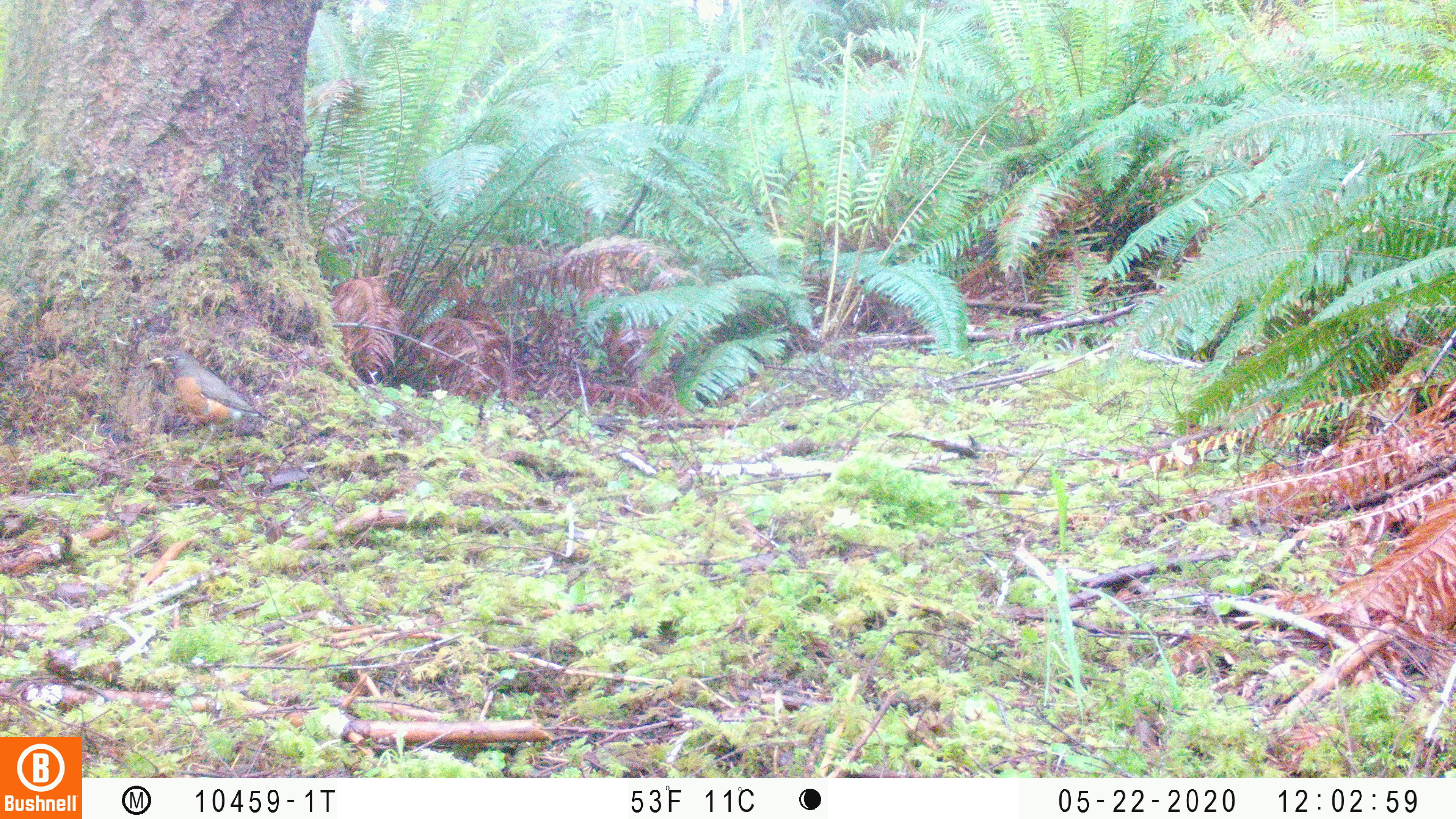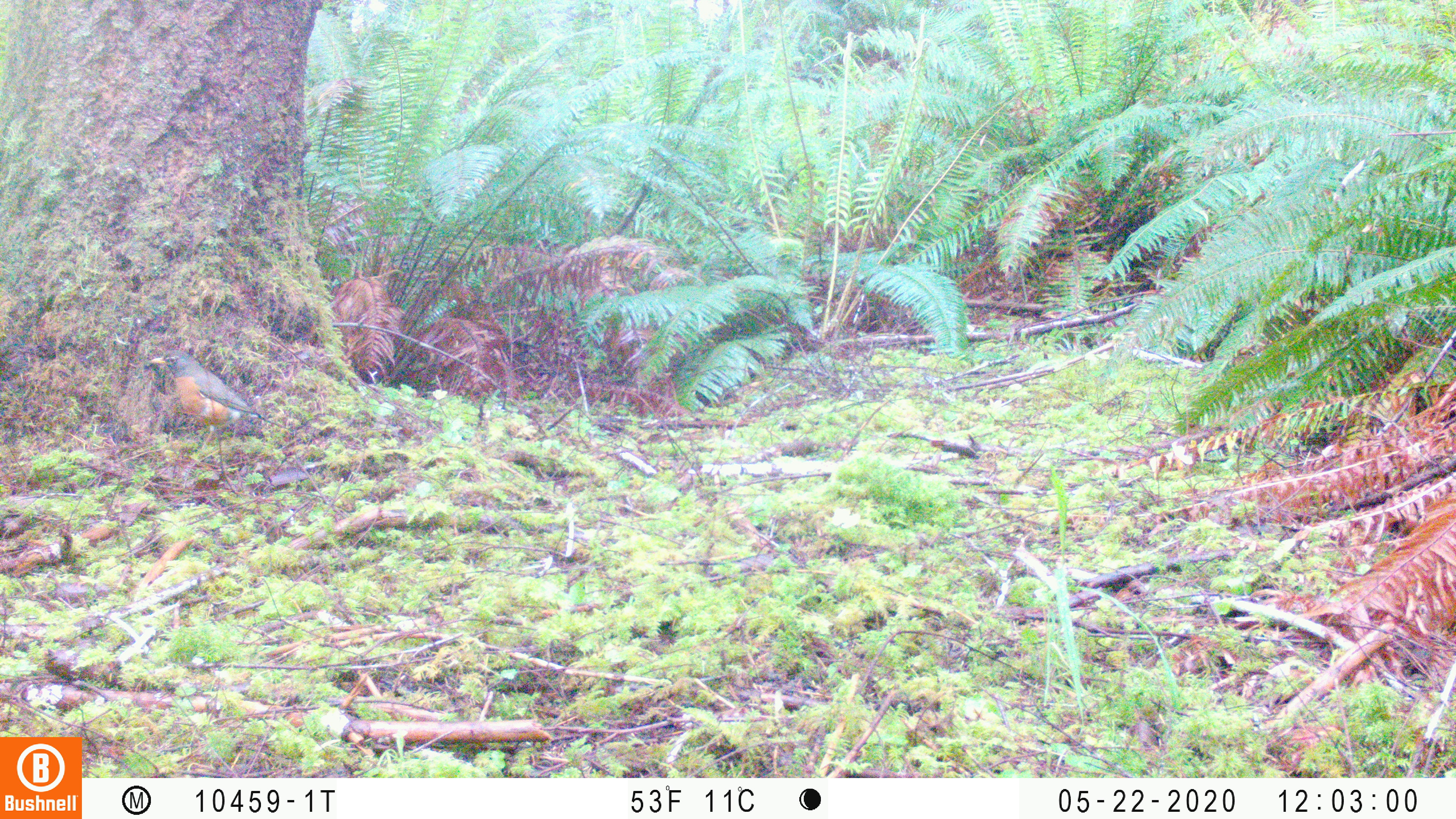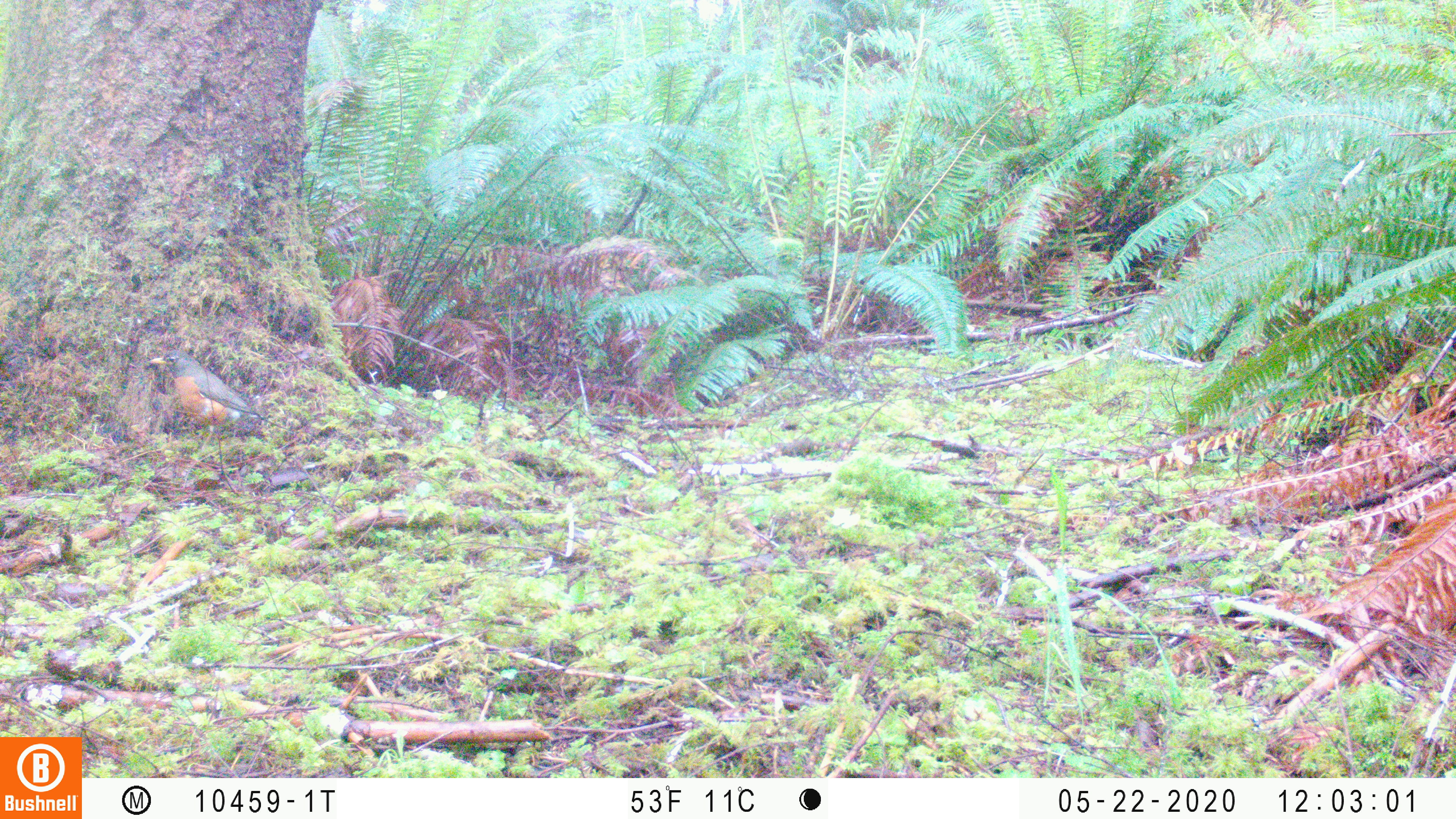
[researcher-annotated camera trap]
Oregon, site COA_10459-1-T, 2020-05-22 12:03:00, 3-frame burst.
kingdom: Animalia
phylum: Chordata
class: Aves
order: Passeriformes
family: Turdidae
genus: Turdus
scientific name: Turdus migratorius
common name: american robin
American robin (Turdus migratorius).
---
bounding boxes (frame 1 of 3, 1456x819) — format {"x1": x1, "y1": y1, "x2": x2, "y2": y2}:
american robin: {"x1": 141, "y1": 339, "x2": 295, "y2": 469}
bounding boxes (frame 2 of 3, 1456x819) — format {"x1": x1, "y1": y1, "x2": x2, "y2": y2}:
american robin: {"x1": 144, "y1": 344, "x2": 295, "y2": 468}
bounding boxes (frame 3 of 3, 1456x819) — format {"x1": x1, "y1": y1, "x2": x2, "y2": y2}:
american robin: {"x1": 143, "y1": 342, "x2": 297, "y2": 471}